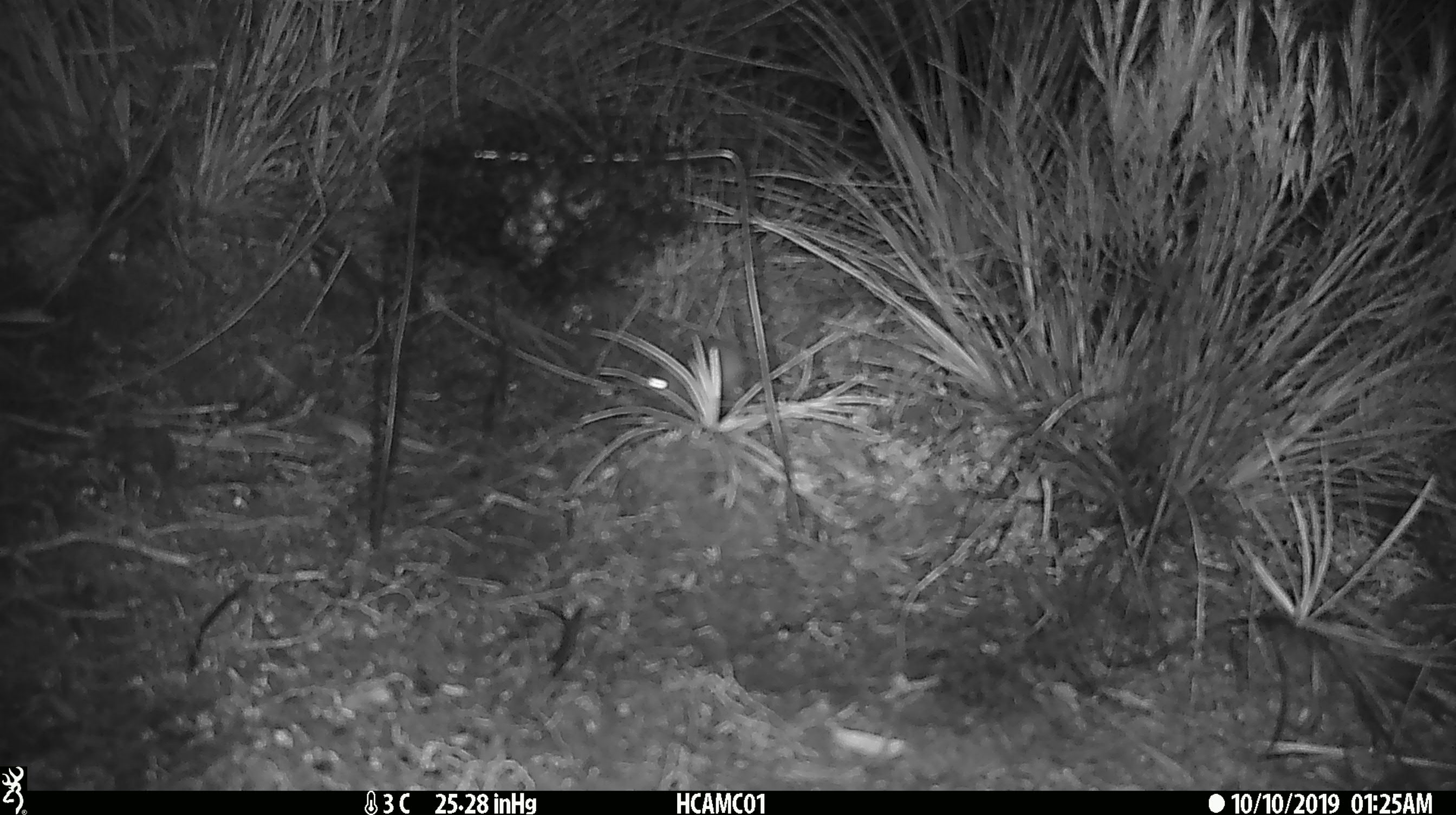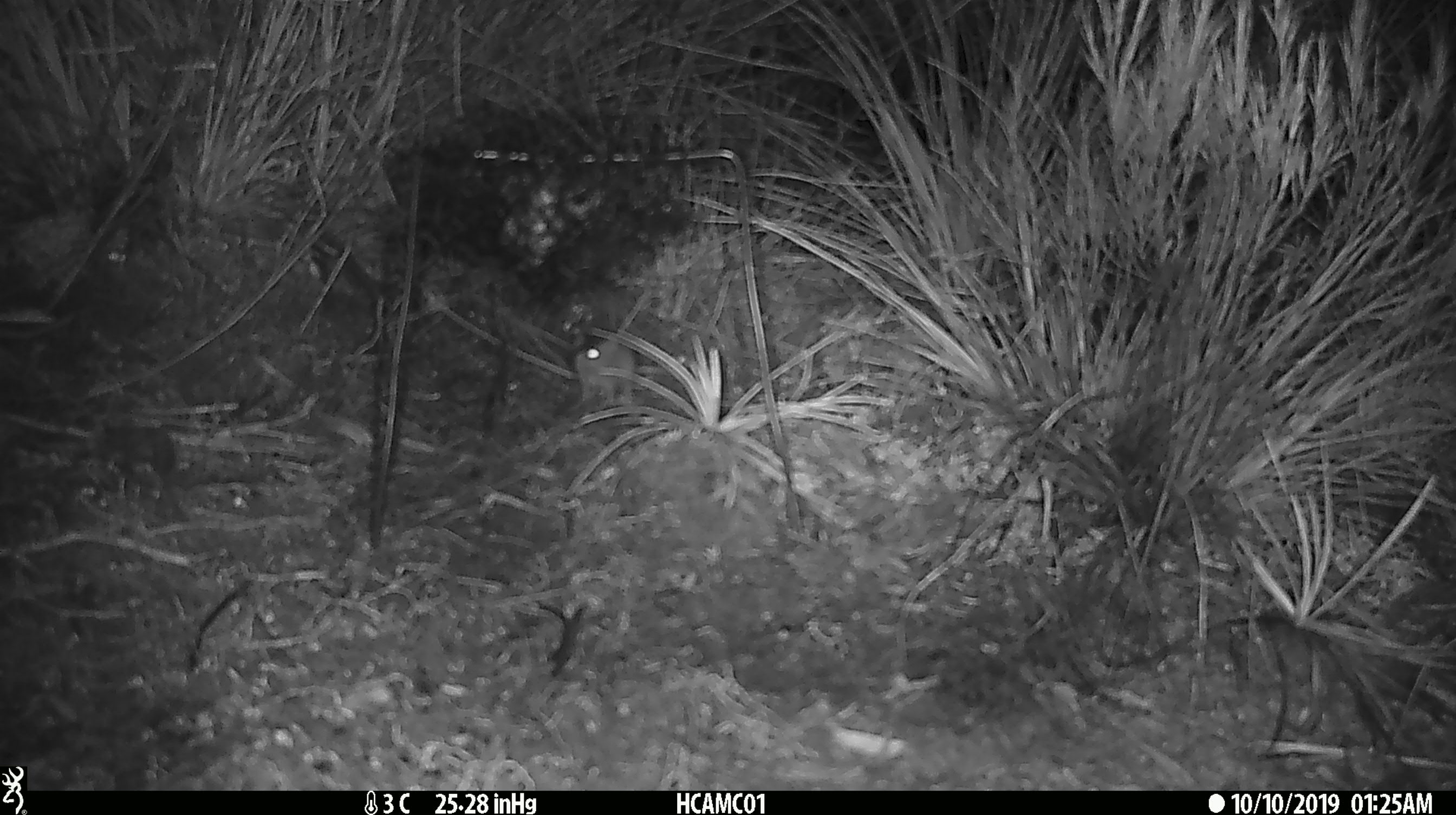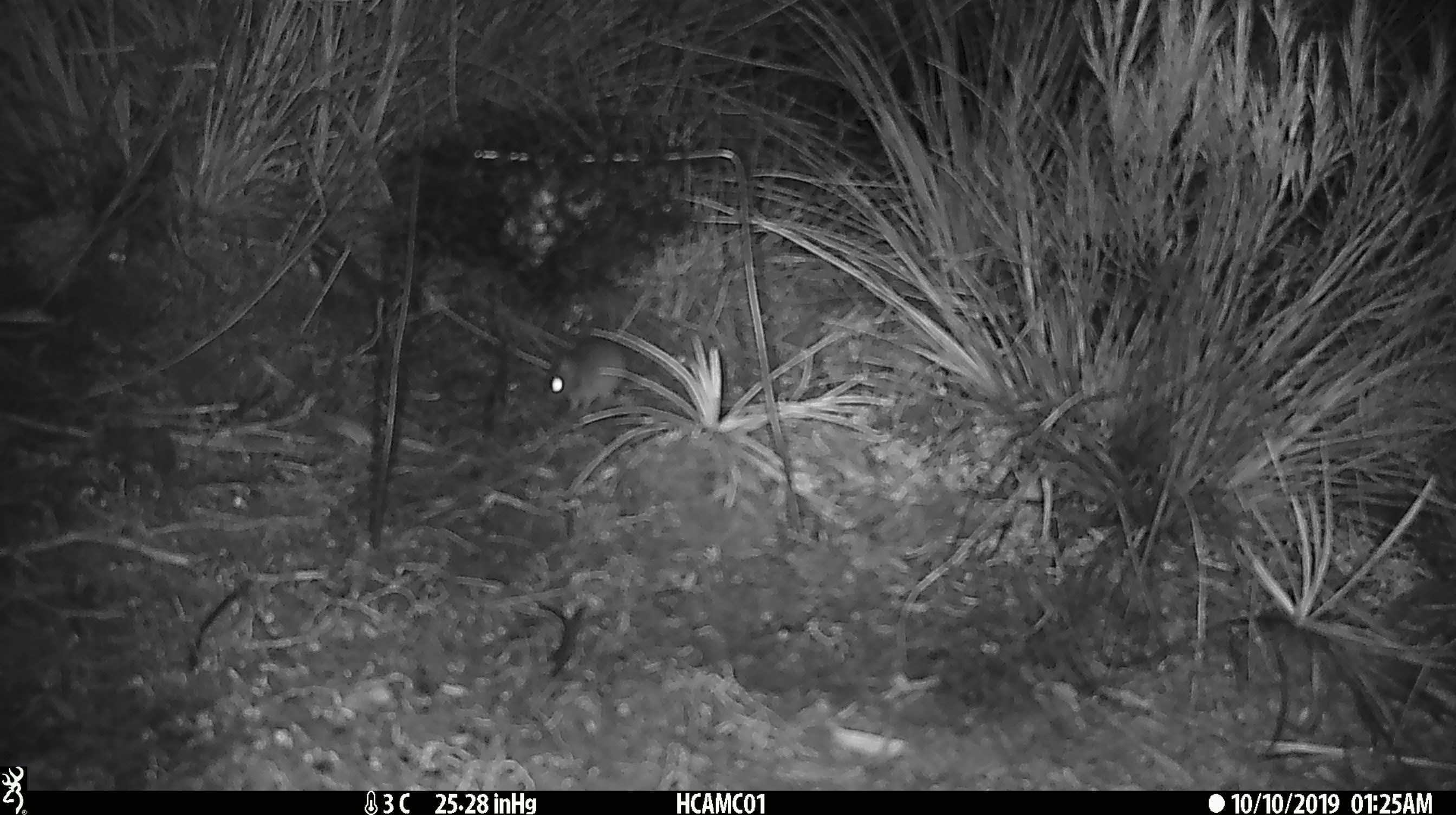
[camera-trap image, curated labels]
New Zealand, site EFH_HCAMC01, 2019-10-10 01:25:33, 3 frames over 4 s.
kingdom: Animalia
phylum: Chordata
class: Mammalia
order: Rodentia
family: Muridae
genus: Mus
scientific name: Mus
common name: mouse